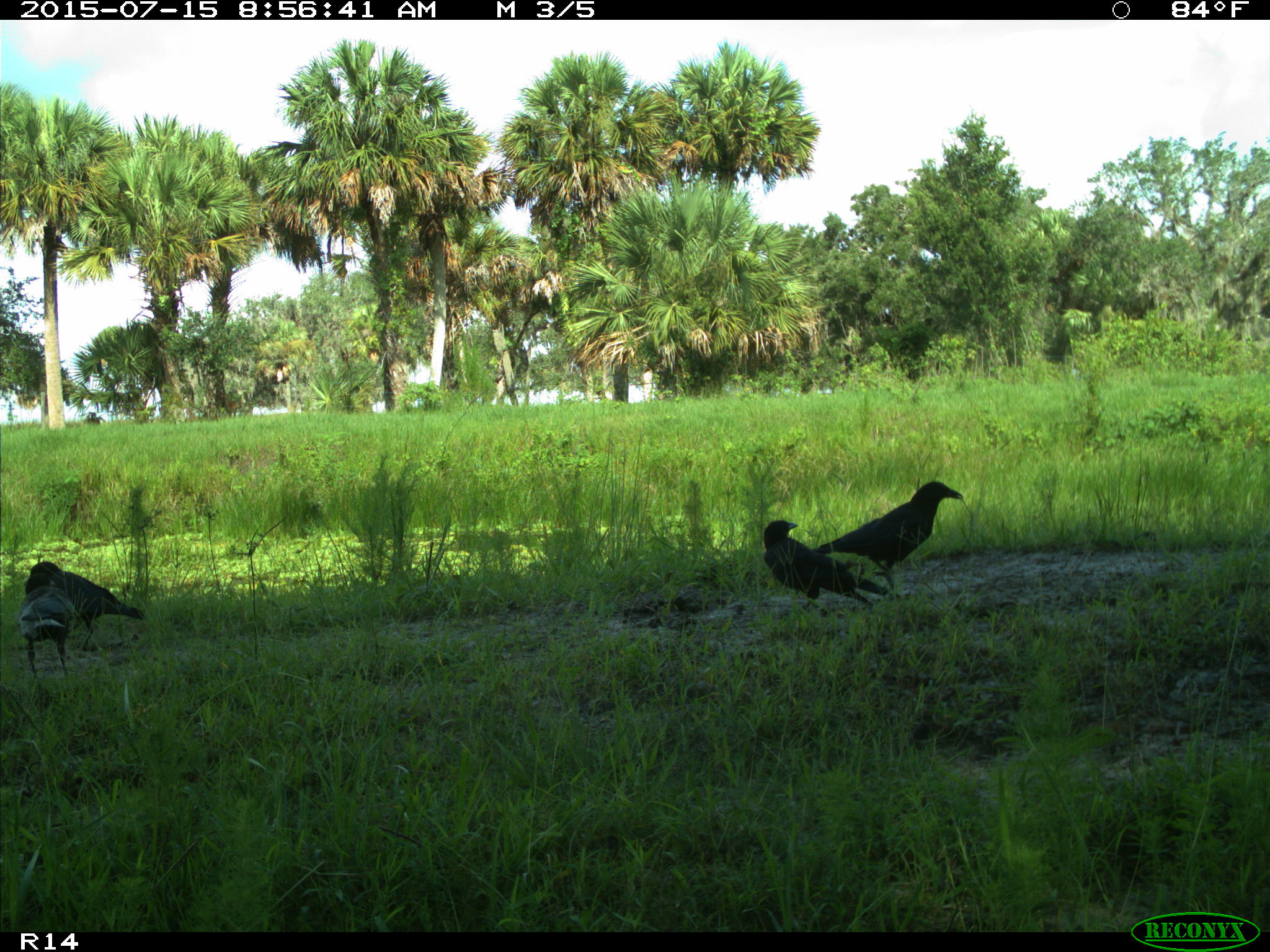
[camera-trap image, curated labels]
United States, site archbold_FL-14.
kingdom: Animalia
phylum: Chordata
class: Mammalia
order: Artiodactyla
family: Bovidae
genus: Bos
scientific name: Bos taurus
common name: domestic cow